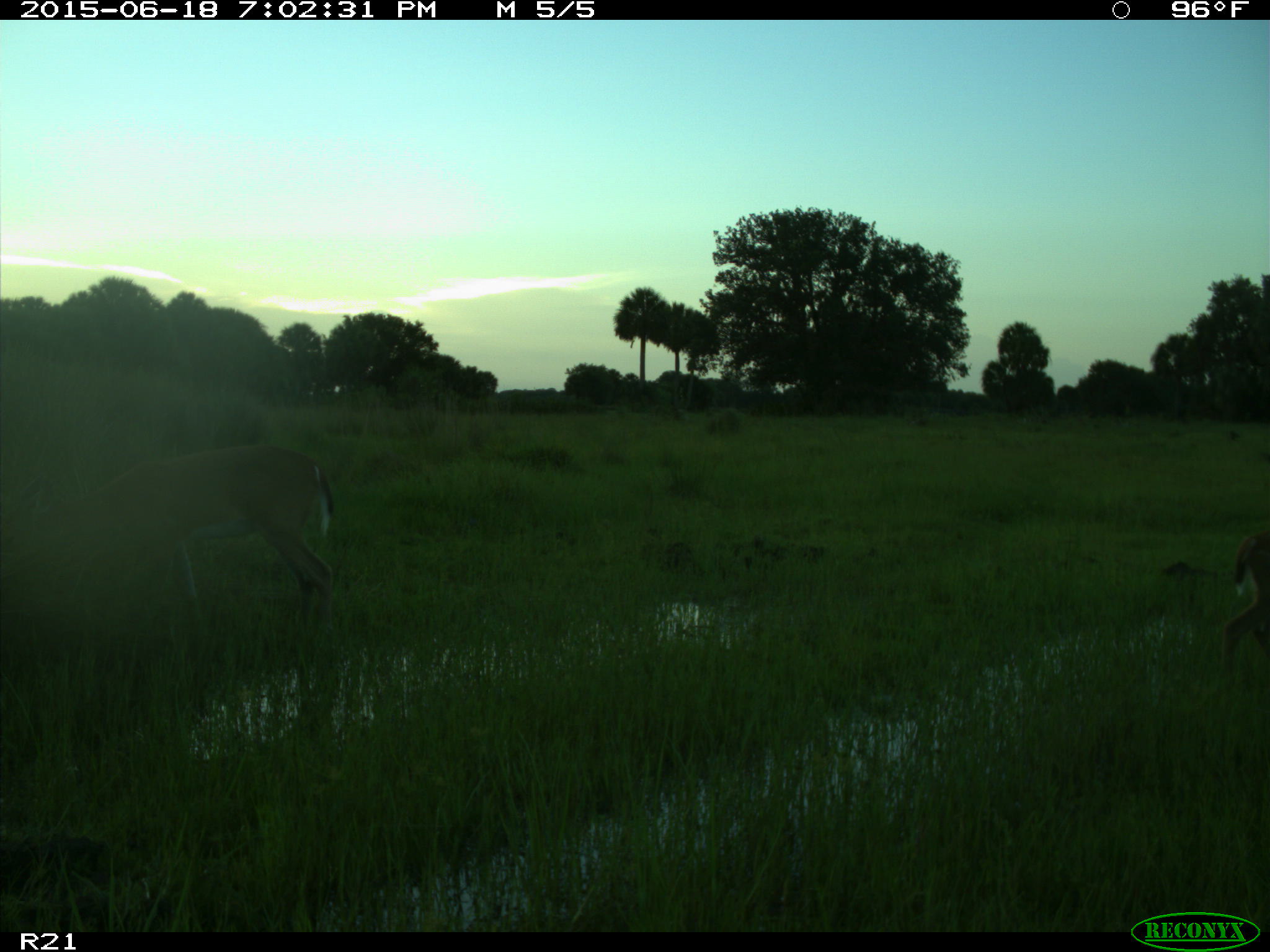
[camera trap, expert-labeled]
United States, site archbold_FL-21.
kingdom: Animalia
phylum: Chordata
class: Mammalia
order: Artiodactyla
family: Cervidae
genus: Odocoileus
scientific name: Odocoileus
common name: deer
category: unidentified deer